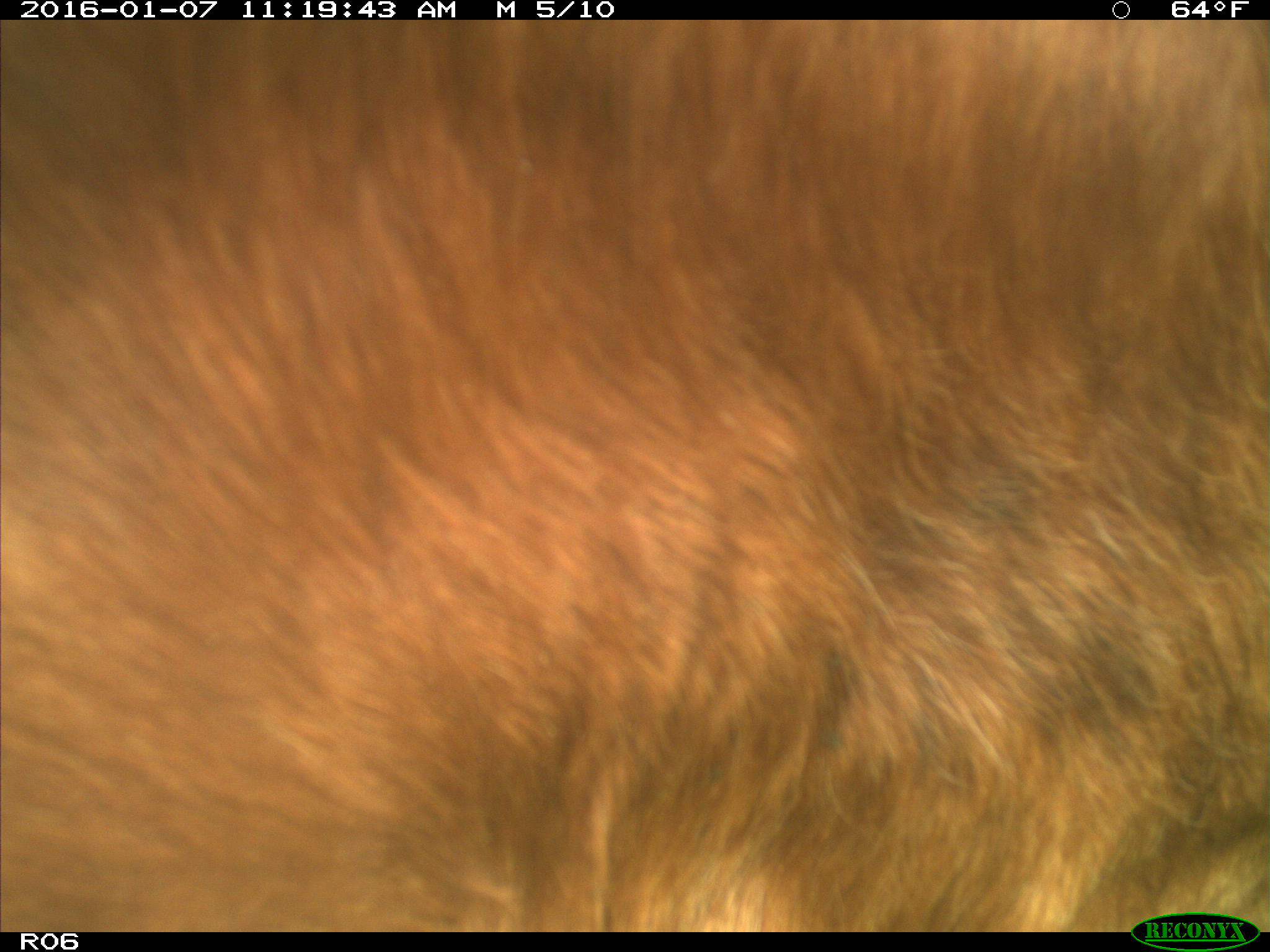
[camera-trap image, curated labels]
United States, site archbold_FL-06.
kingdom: Animalia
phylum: Chordata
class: Mammalia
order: Artiodactyla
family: Bovidae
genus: Bos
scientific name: Bos taurus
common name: domestic cow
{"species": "Bos taurus (domestic cow)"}